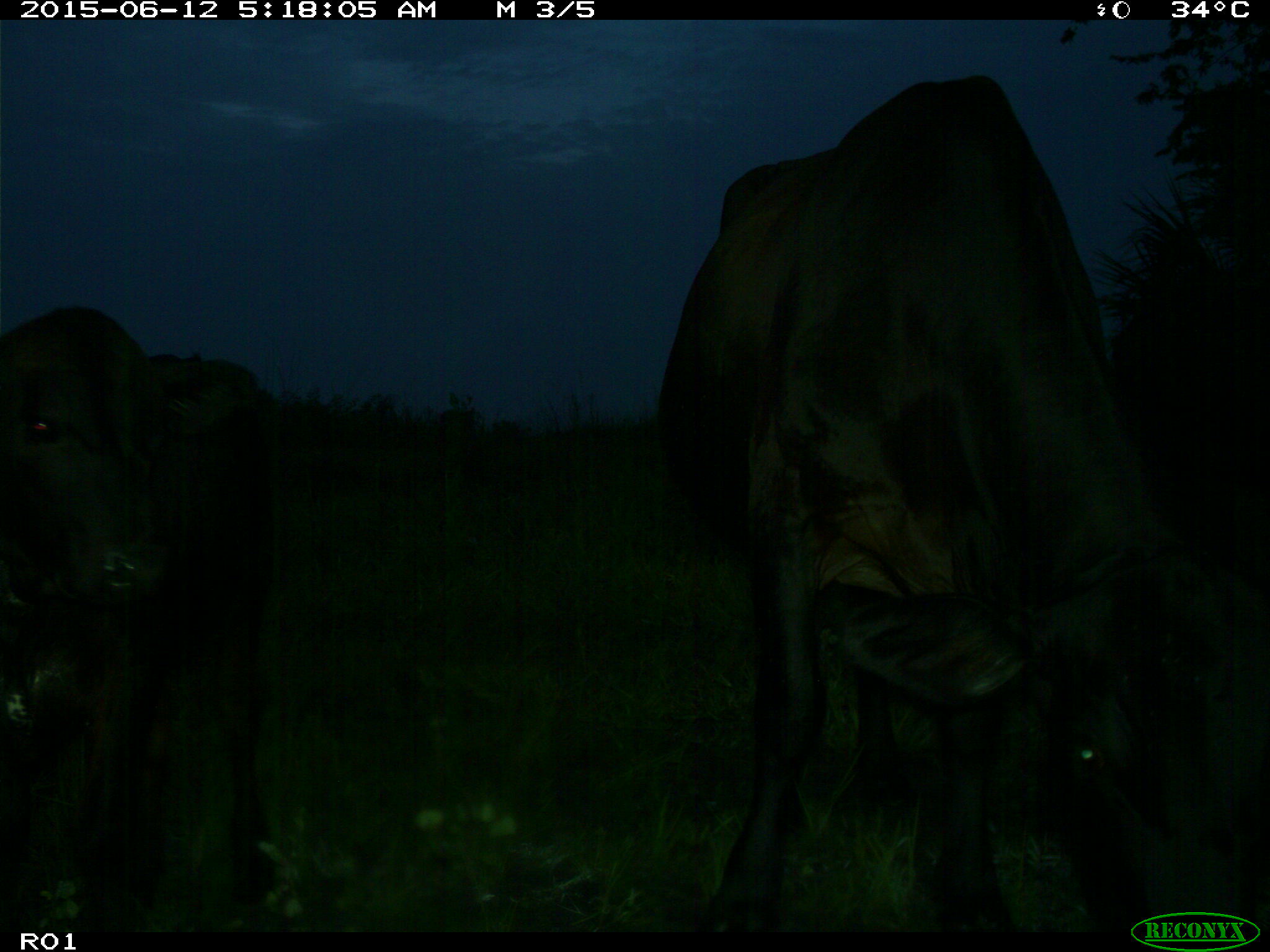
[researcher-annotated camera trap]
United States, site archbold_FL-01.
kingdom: Animalia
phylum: Chordata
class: Mammalia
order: Artiodactyla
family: Bovidae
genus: Bos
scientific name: Bos taurus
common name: domestic cow